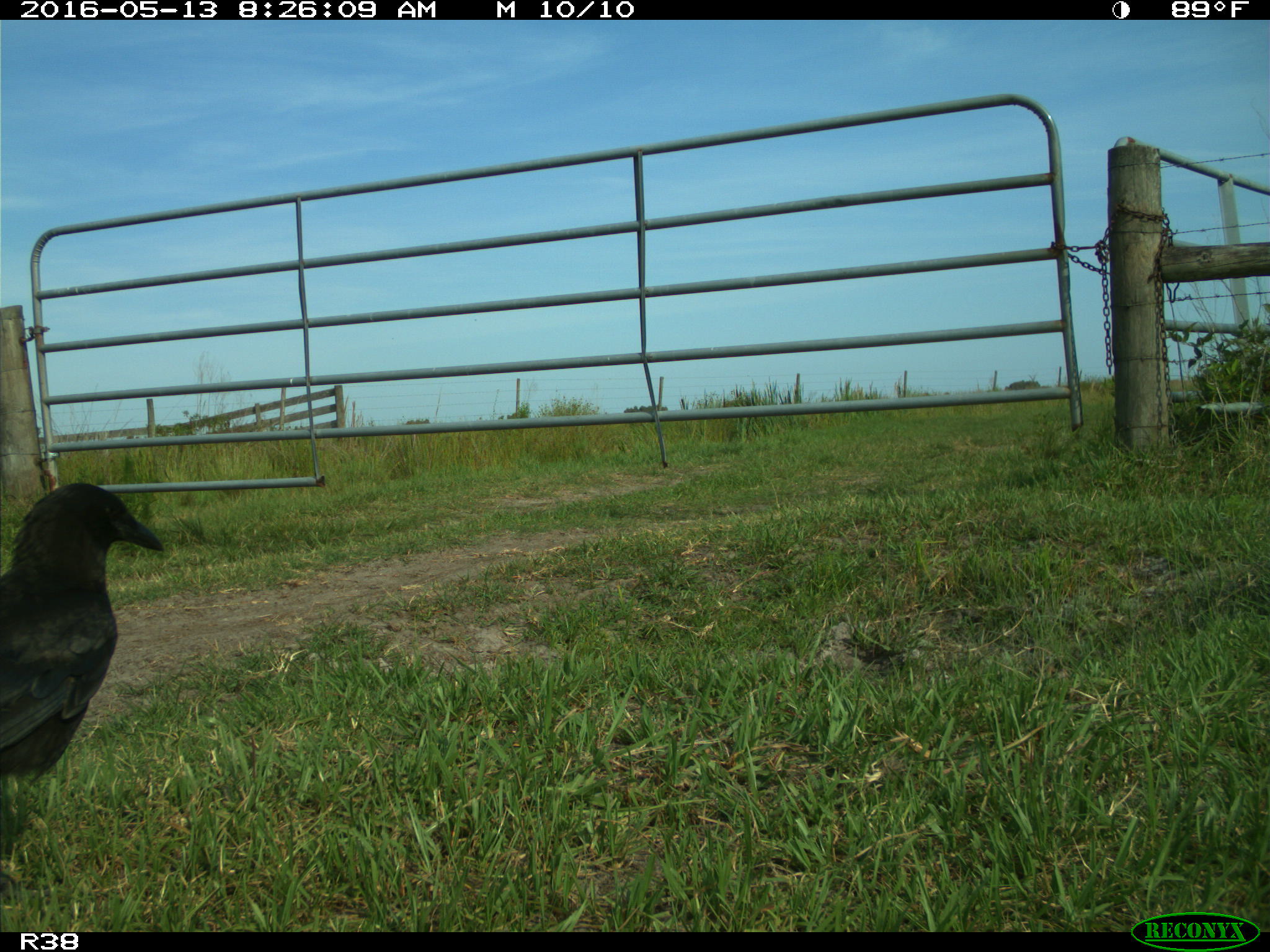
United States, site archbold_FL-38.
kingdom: Animalia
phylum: Chordata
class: Aves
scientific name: Aves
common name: birds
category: unidentified bird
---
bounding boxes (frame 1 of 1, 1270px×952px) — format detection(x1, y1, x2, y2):
animal: detection(1, 482, 162, 782)